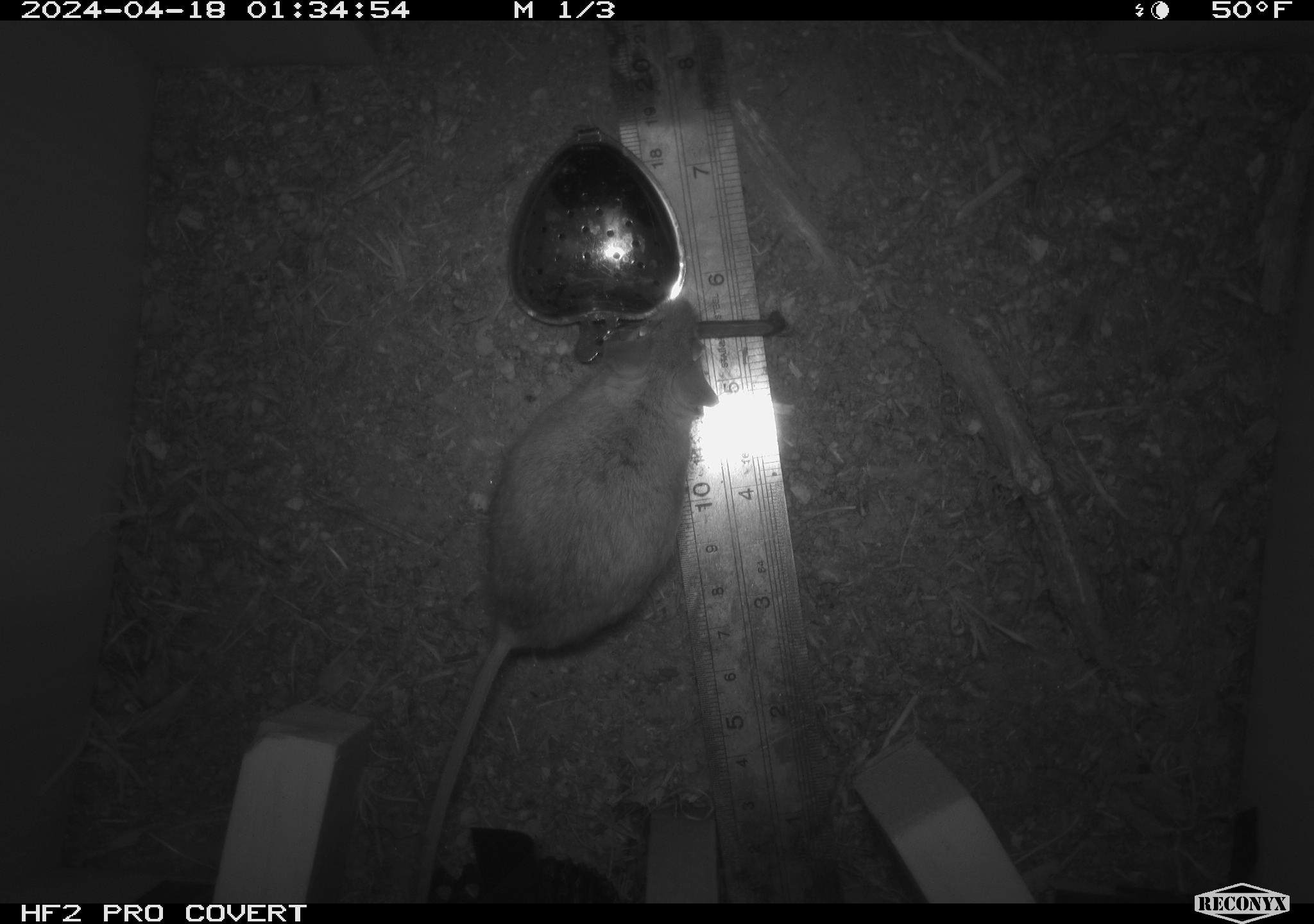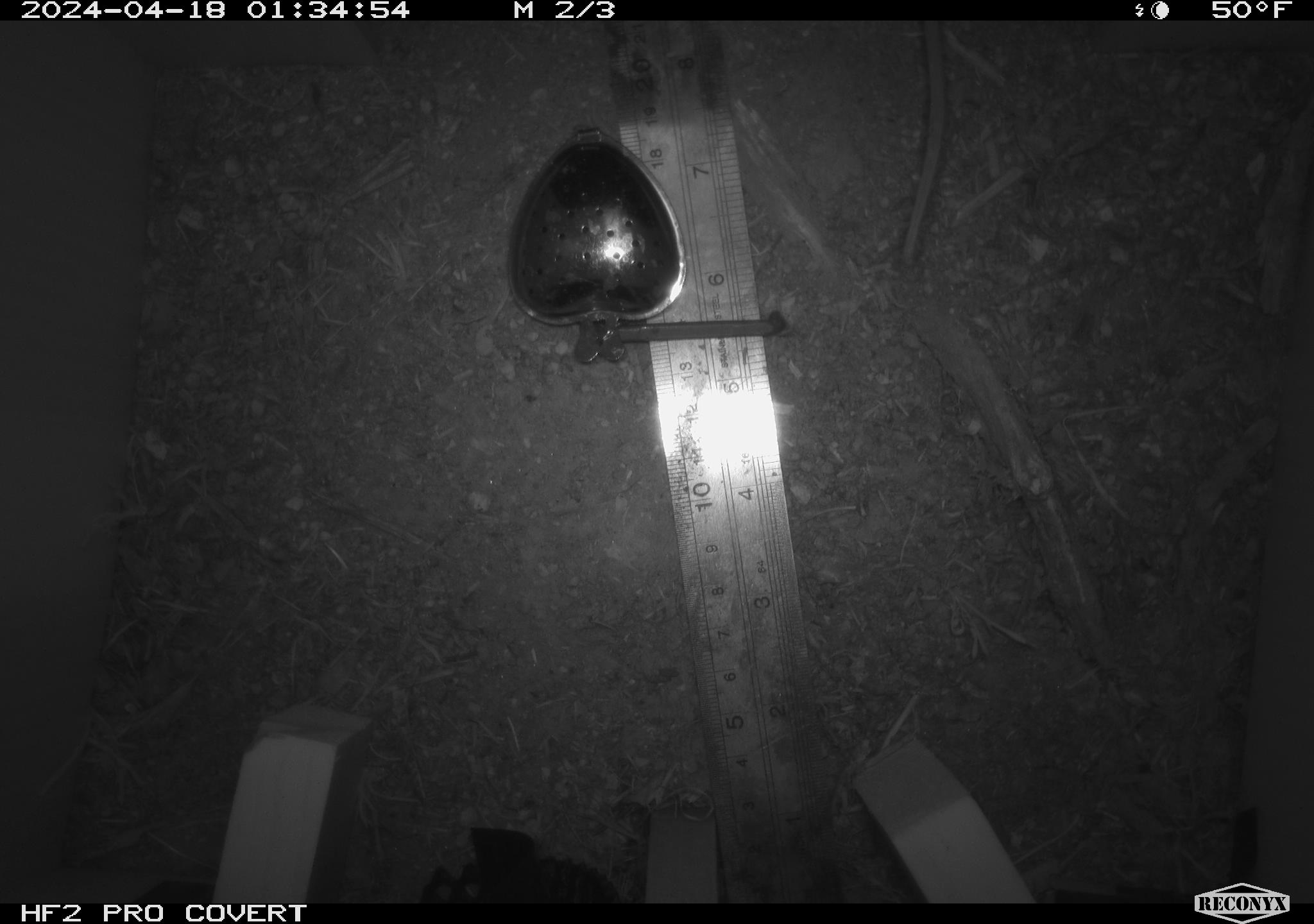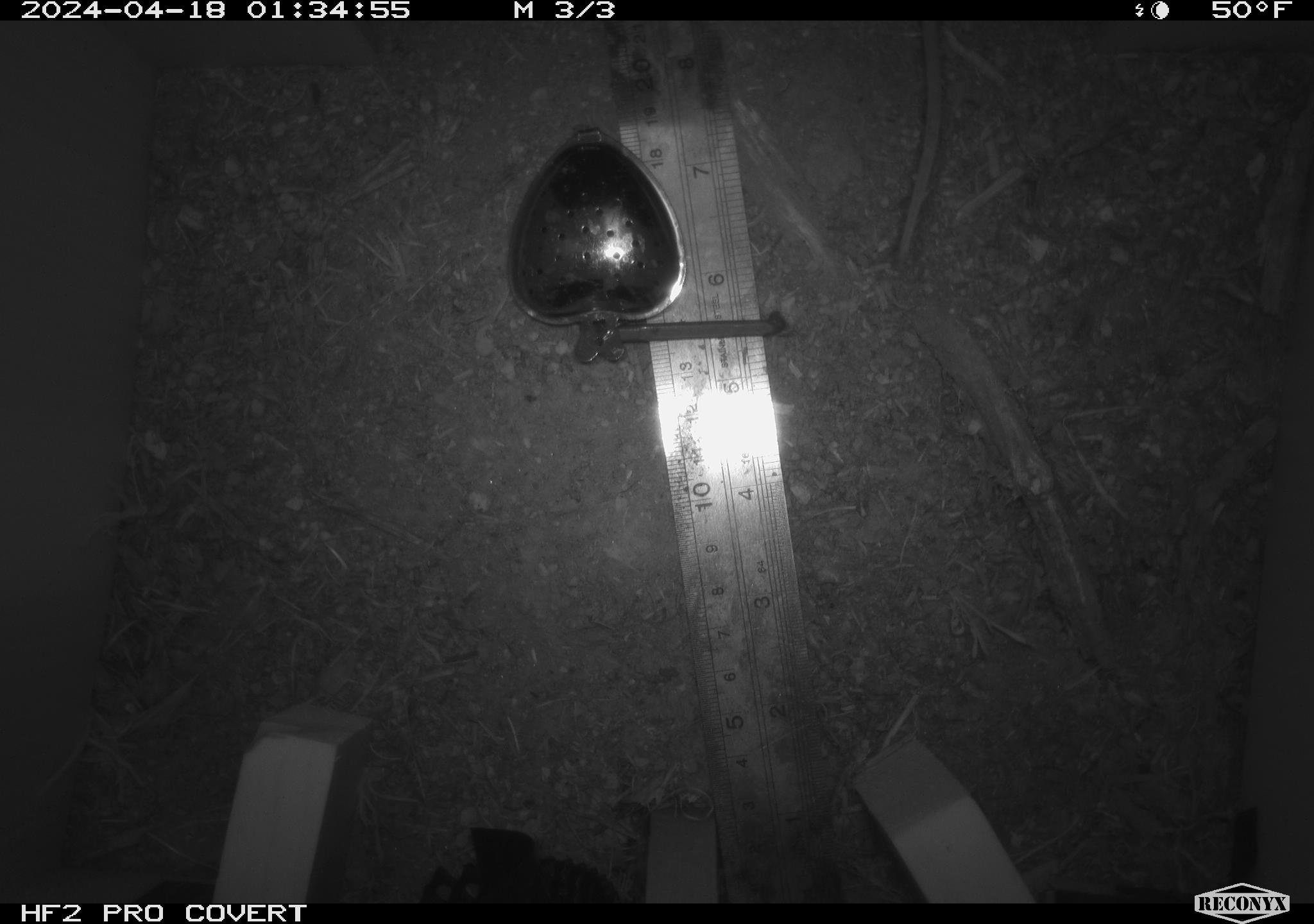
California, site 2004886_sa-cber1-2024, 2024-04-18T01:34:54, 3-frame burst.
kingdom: Animalia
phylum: Chordata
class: Mammalia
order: Rodentia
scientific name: Rodentia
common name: mouse species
Mouse species (Rodentia).